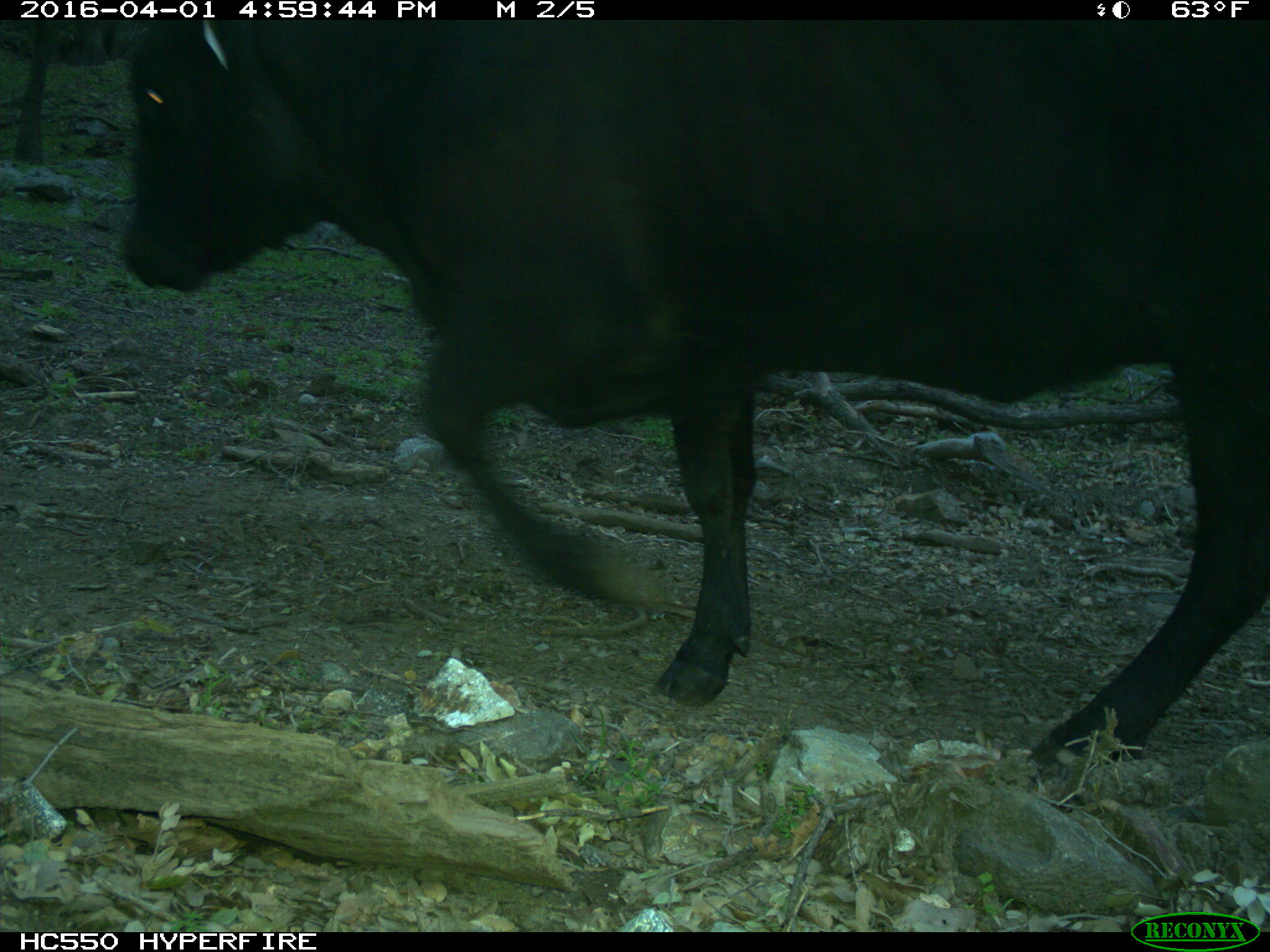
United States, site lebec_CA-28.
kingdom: Animalia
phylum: Chordata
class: Mammalia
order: Artiodactyla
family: Bovidae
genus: Bos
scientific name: Bos taurus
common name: domestic cow